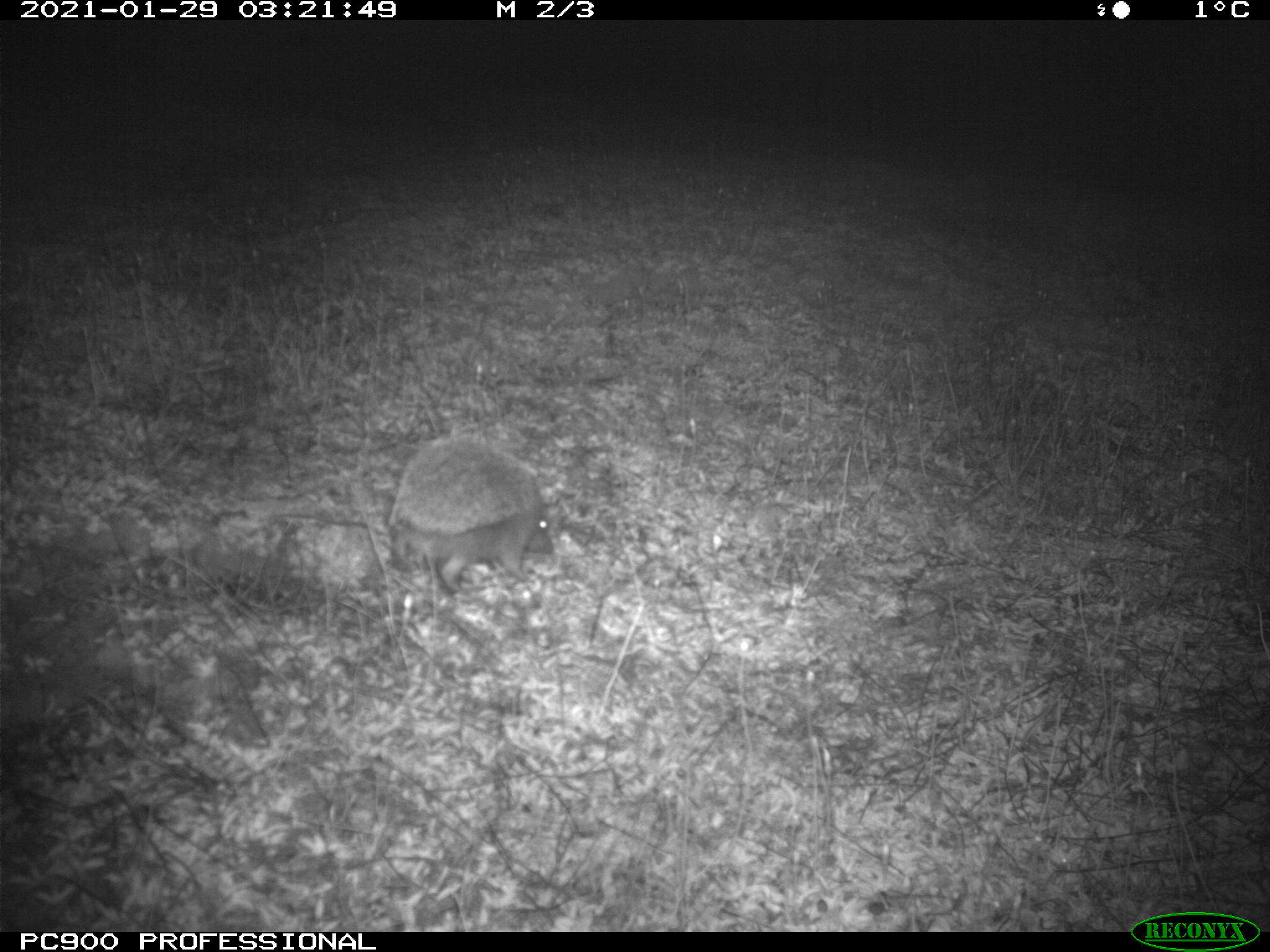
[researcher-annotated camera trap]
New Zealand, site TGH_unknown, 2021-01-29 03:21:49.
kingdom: Animalia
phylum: Chordata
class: Mammalia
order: Eulipotyphla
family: Erinaceidae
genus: Erinaceus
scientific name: Erinaceus europaeus europaeus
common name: european hedgehog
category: hedgehog